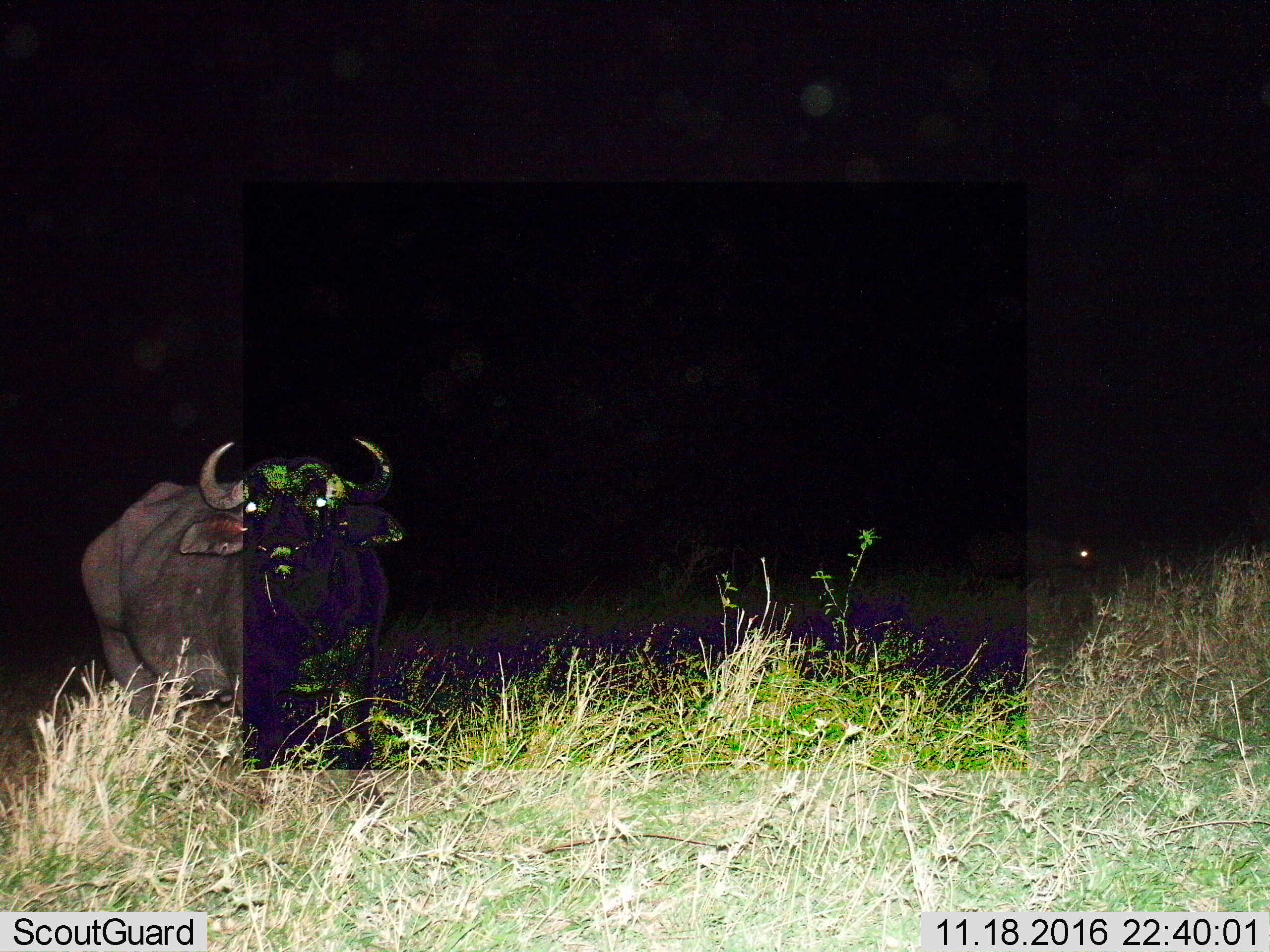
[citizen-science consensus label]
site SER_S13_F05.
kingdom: Animalia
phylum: Chordata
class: Mammalia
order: Artiodactyla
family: Bovidae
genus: Syncerus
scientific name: Syncerus caffer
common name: african buffalo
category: buffalo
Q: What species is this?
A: Buffalo (african buffalo) (Syncerus caffer).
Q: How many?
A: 1.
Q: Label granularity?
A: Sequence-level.